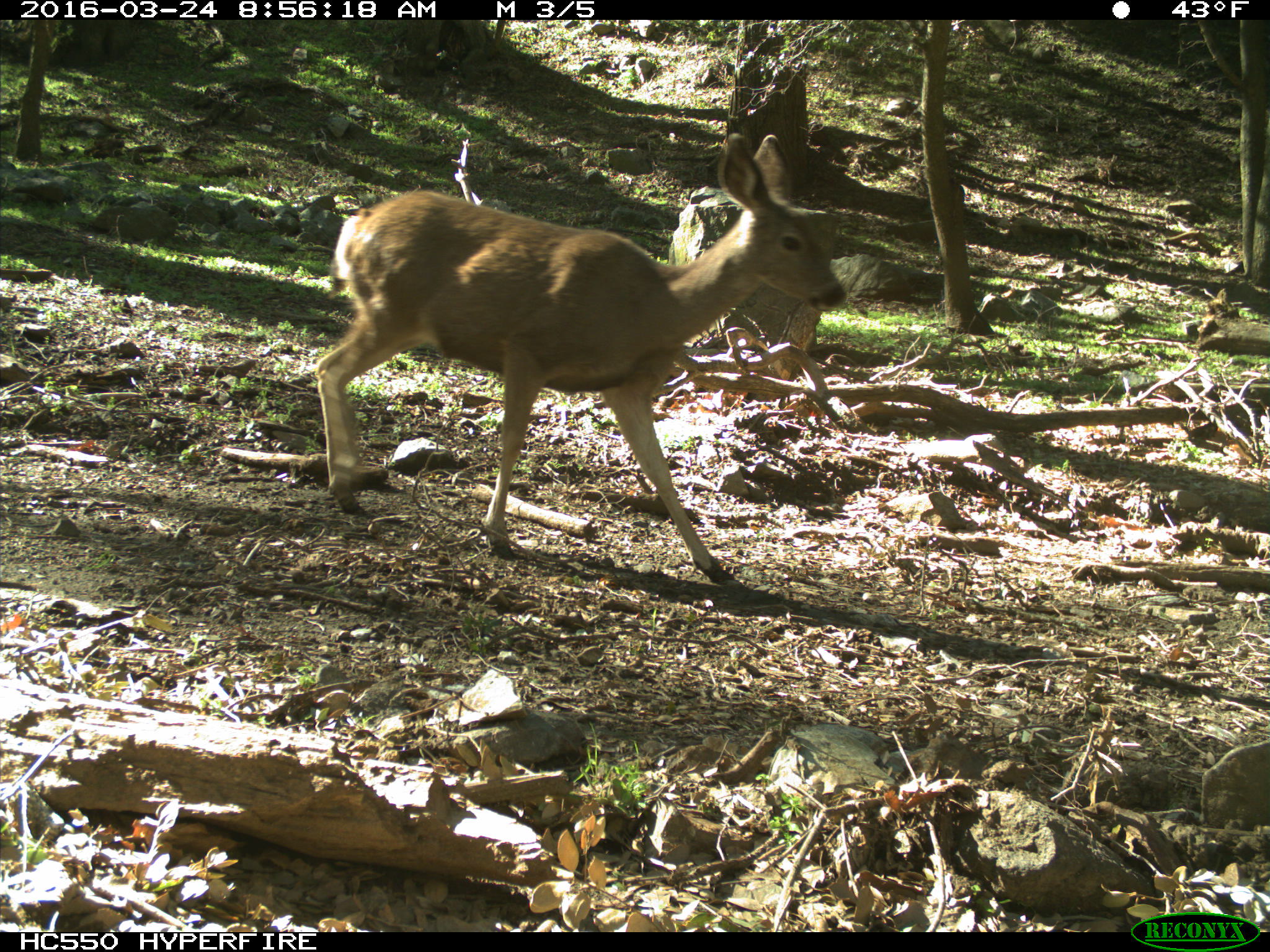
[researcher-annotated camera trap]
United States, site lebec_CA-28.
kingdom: Animalia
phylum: Chordata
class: Mammalia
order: Artiodactyla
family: Cervidae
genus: Odocoileus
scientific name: Odocoileus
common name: deer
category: unidentified deer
Unidentified deer (deer) (Odocoileus).